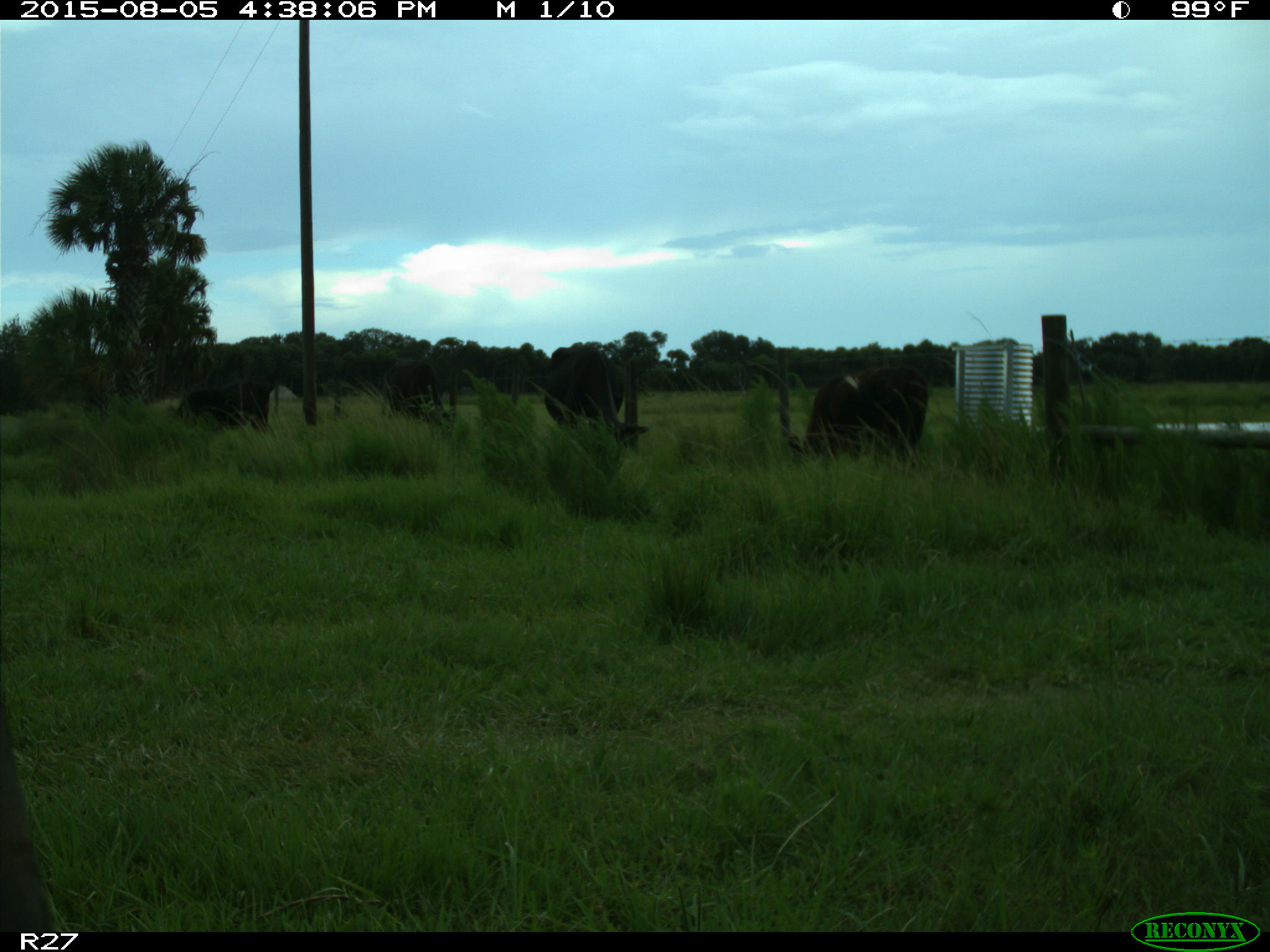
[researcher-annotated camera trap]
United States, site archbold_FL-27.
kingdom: Animalia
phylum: Chordata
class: Mammalia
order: Artiodactyla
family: Bovidae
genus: Bos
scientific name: Bos taurus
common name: domestic cow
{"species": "Bos taurus (domestic cow)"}